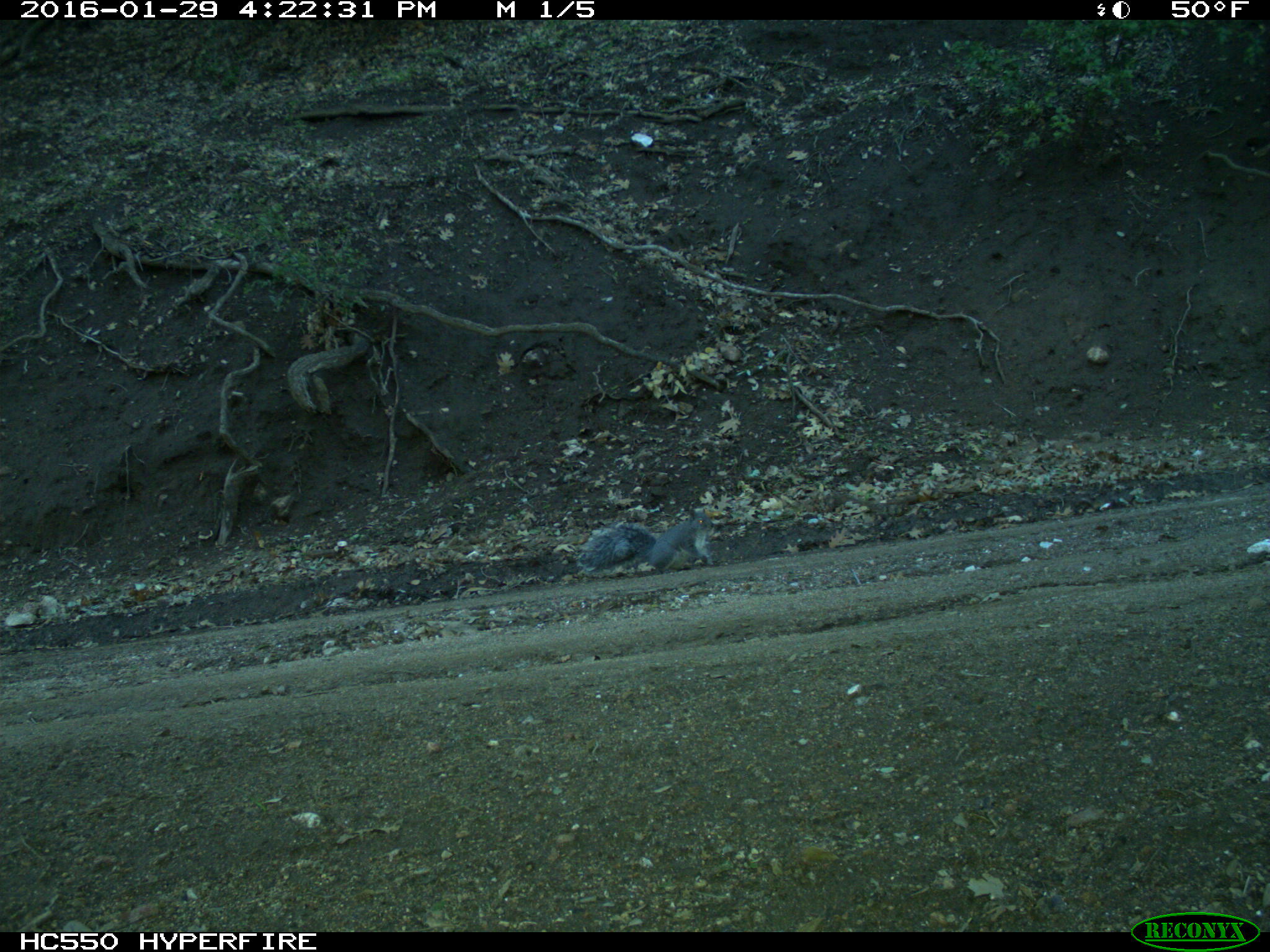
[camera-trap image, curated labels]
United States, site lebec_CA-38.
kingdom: Animalia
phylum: Chordata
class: Mammalia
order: Rodentia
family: Sciuridae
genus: Sciurus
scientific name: Sciurus carolinensis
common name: eastern gray squirrel